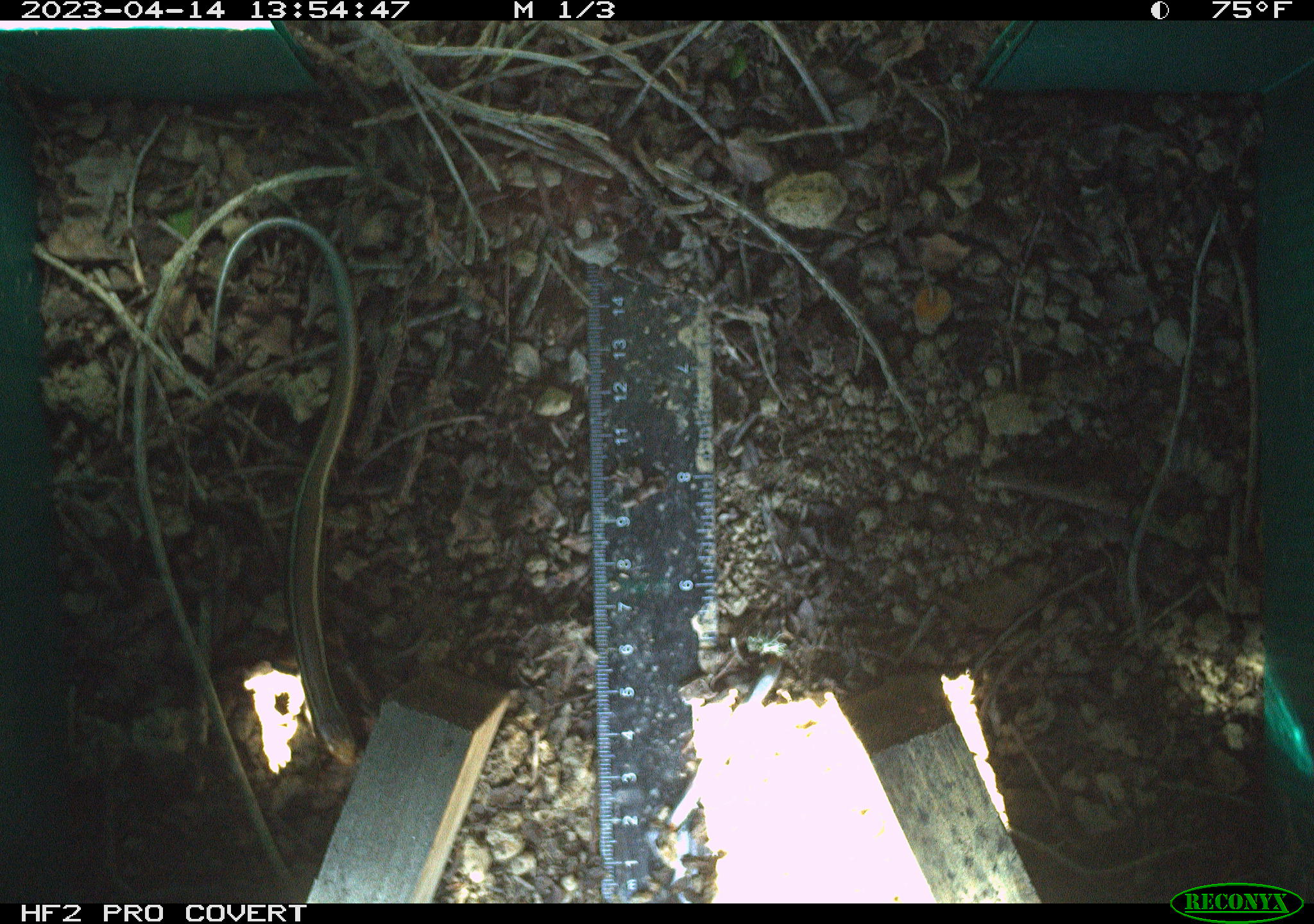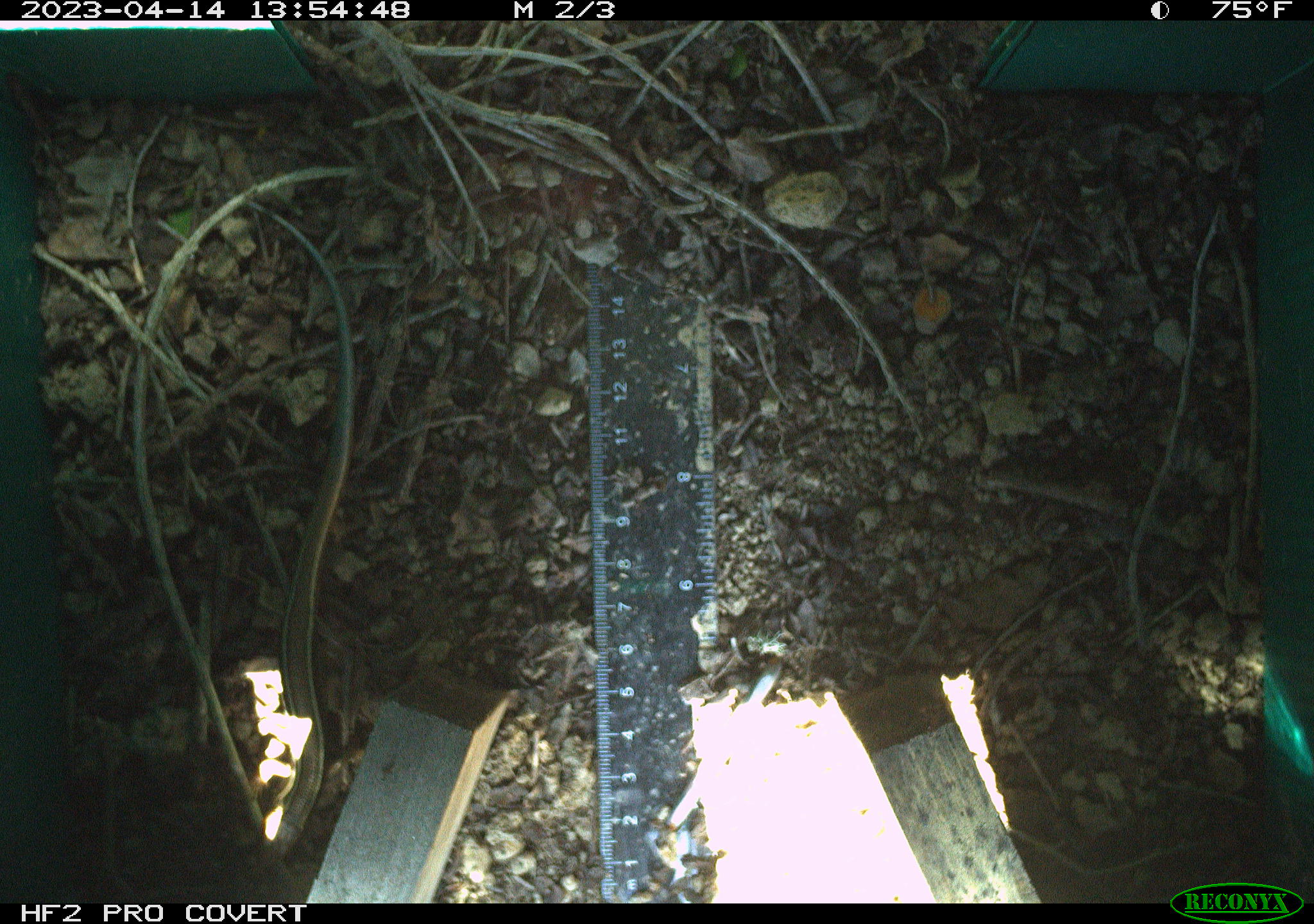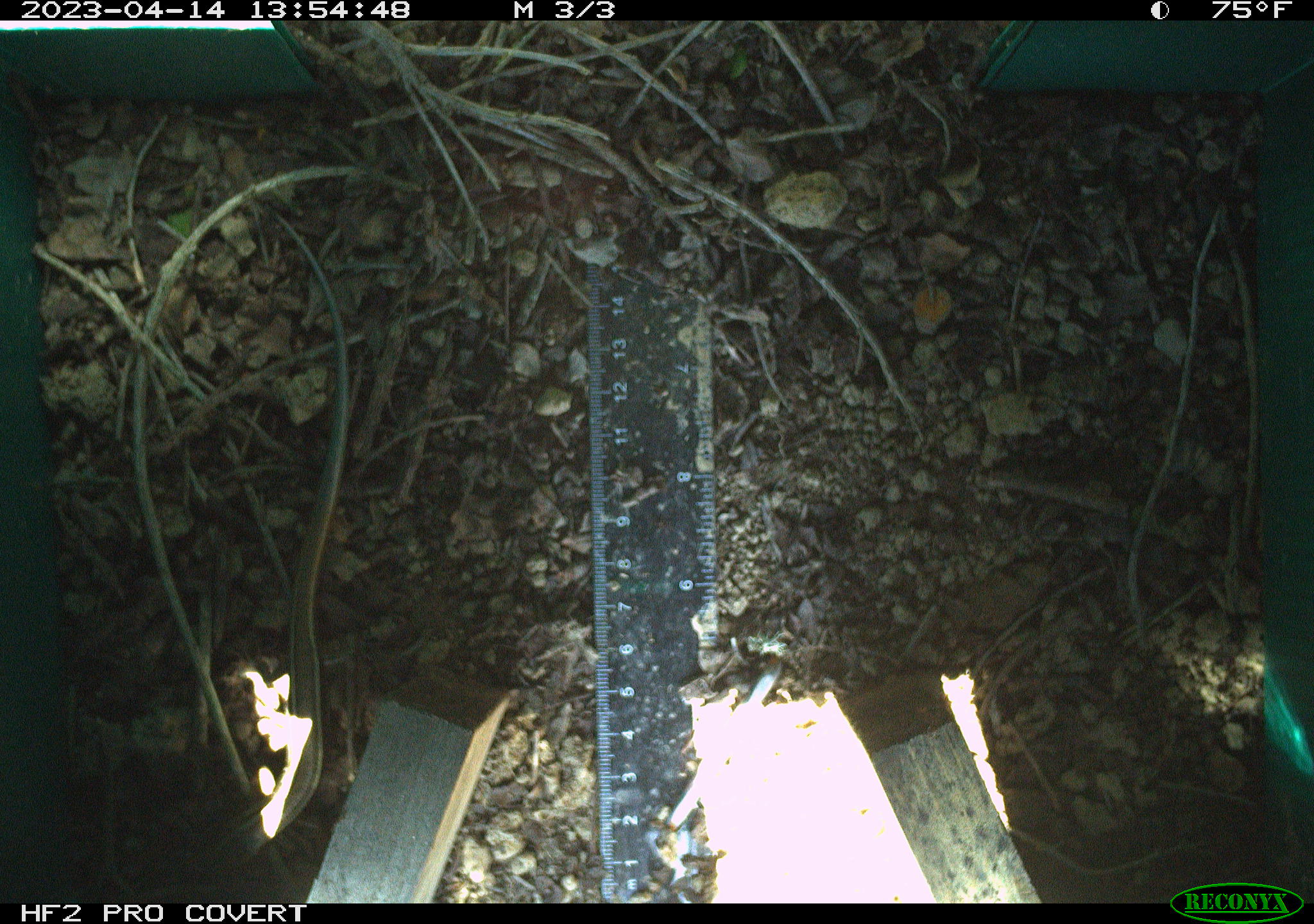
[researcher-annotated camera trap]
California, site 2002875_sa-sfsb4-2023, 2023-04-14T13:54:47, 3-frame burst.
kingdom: Animalia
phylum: Chordata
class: Reptilia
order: Squamata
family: Scincidae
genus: Plestiodon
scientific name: Plestiodon skiltonianus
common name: western skink